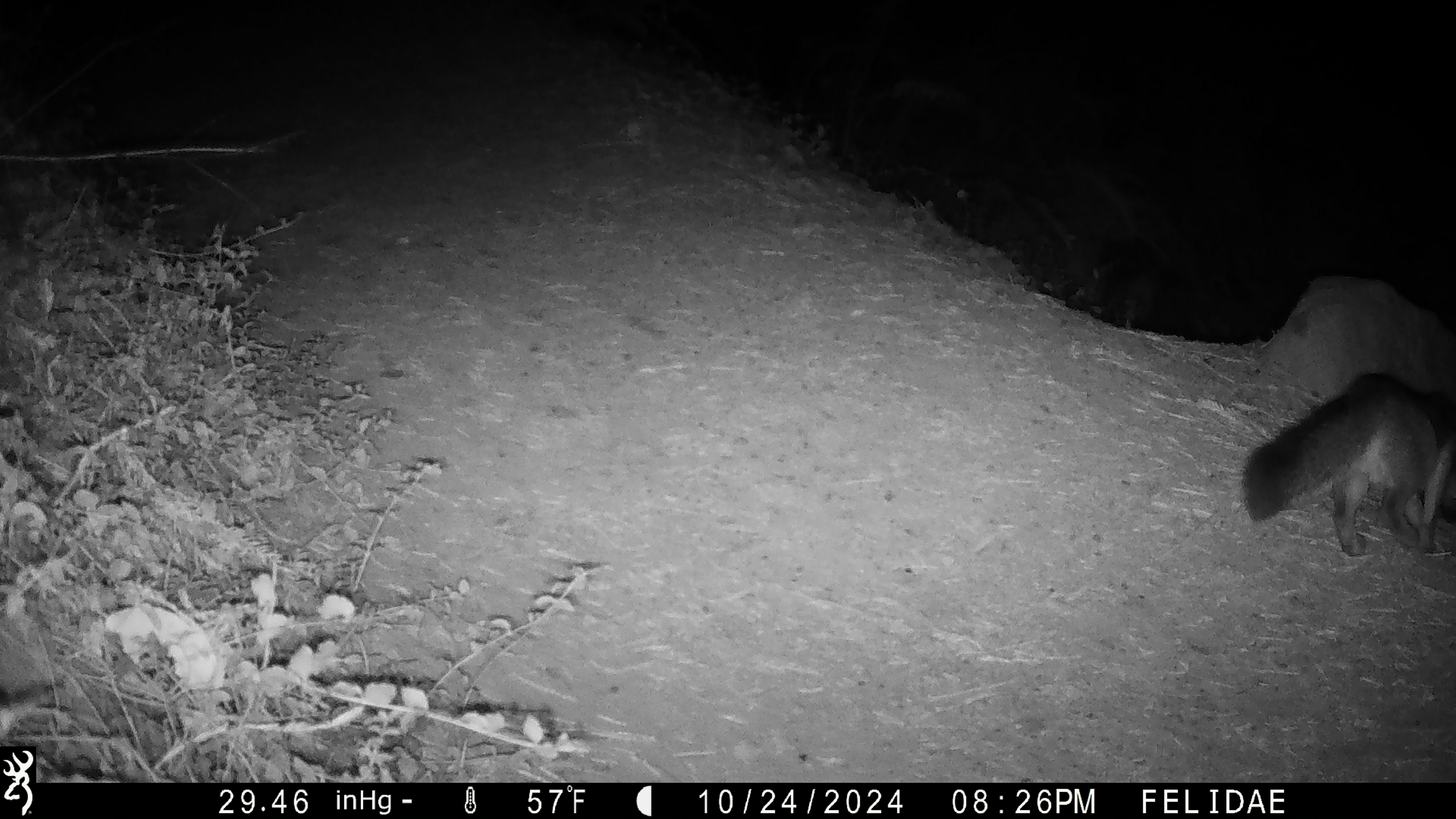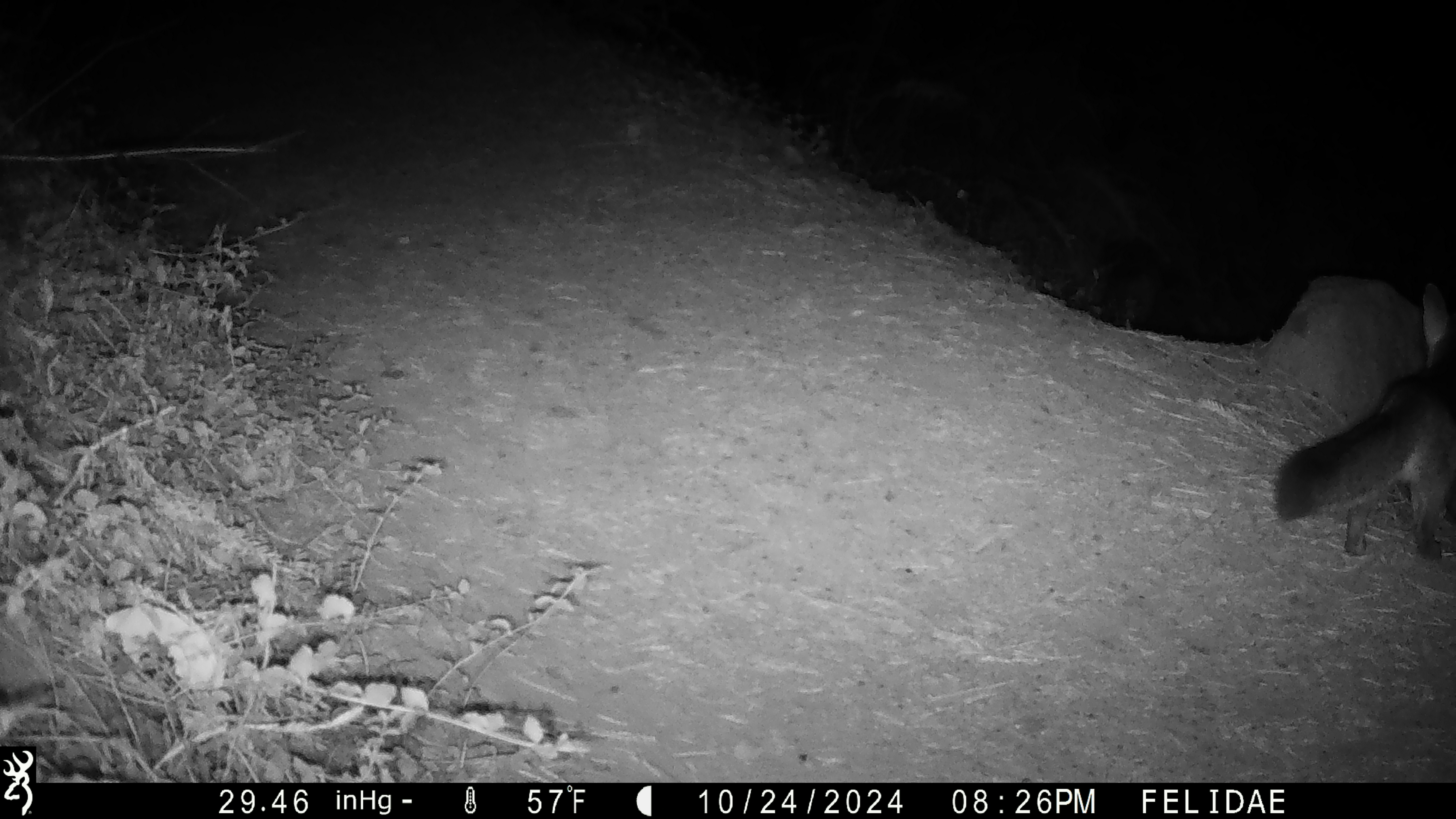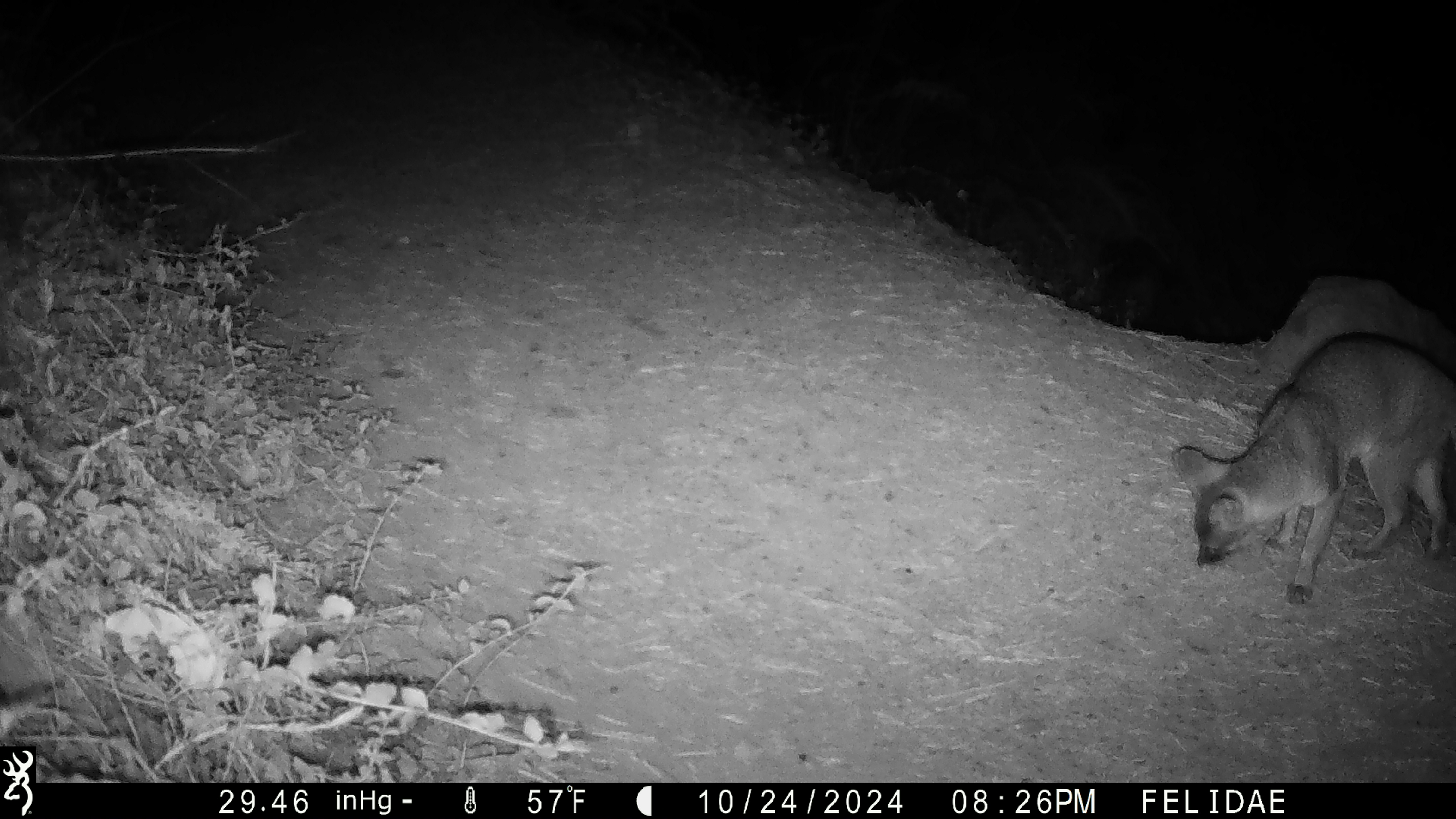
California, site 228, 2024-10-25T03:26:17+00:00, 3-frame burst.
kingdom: Animalia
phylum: Chordata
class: Mammalia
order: Carnivora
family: Canidae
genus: Urocyon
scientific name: Urocyon cinereoargenteus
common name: gray fox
Gray fox (Urocyon cinereoargenteus).